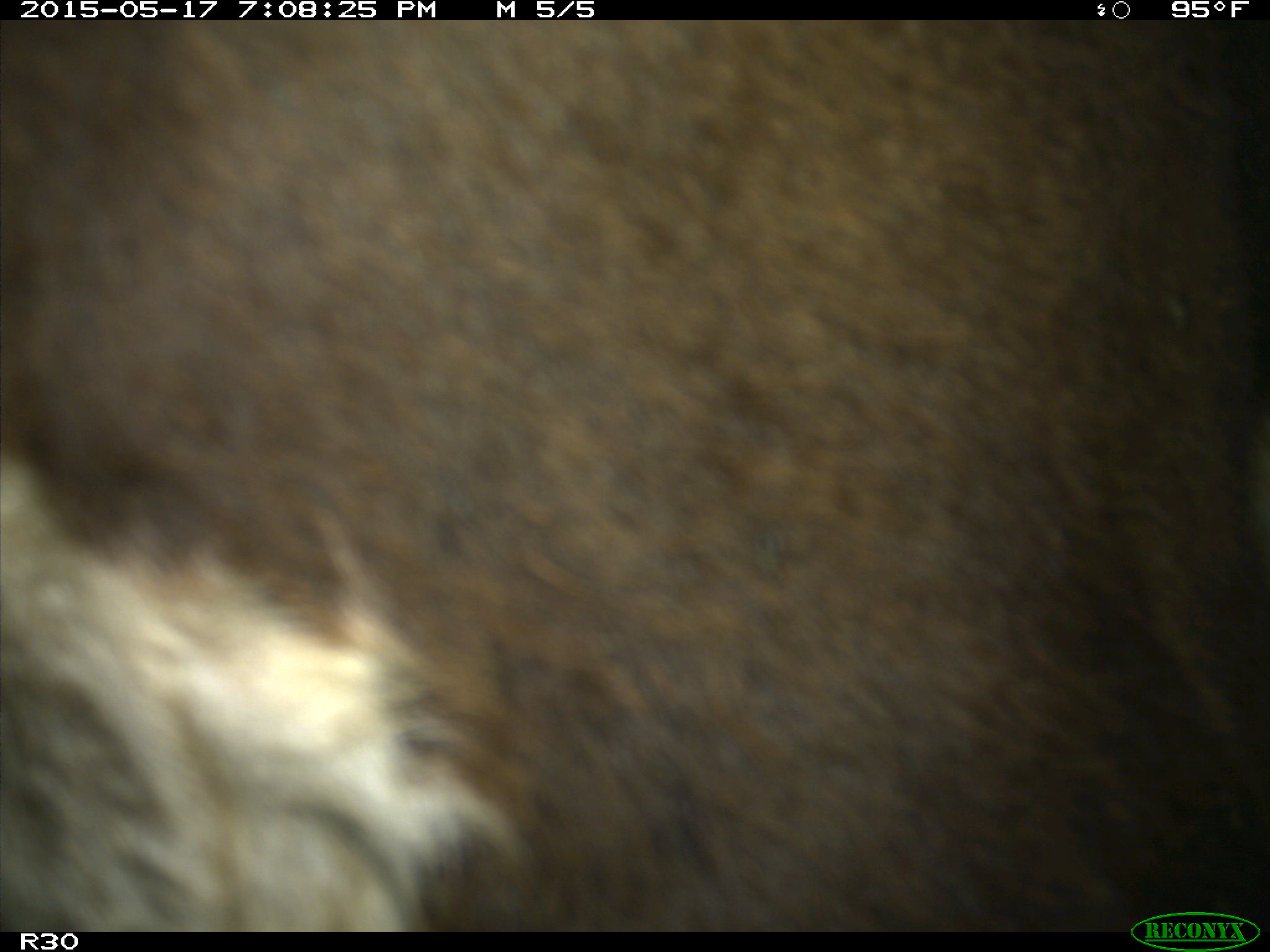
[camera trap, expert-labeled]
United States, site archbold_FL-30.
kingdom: Animalia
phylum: Chordata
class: Mammalia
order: Artiodactyla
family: Bovidae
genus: Bos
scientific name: Bos taurus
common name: domestic cow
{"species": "Bos taurus (domestic cow)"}